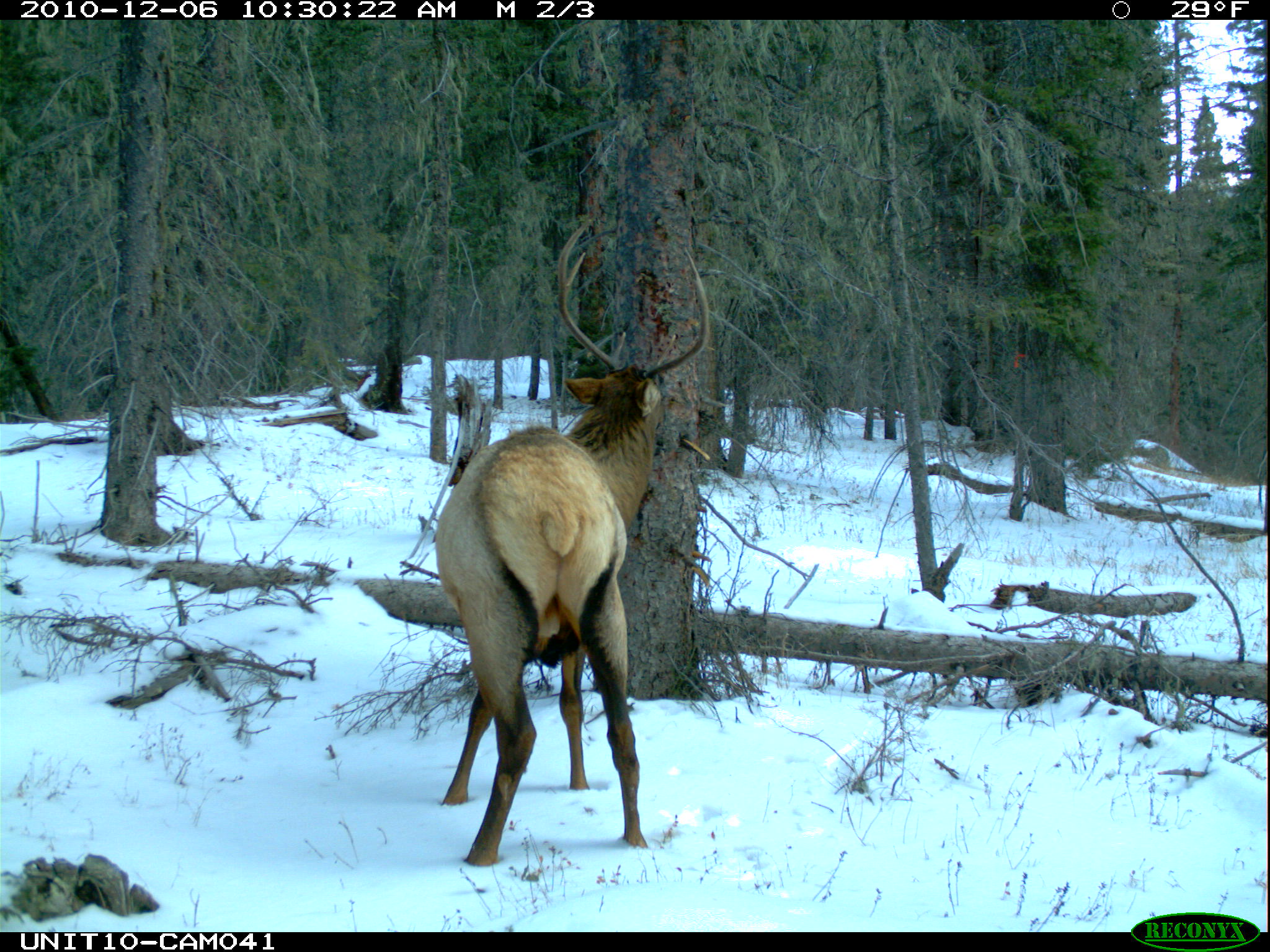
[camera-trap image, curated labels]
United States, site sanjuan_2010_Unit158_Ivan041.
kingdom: Animalia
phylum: Chordata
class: Mammalia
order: Artiodactyla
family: Cervidae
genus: Cervus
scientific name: Cervus elaphus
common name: red deer